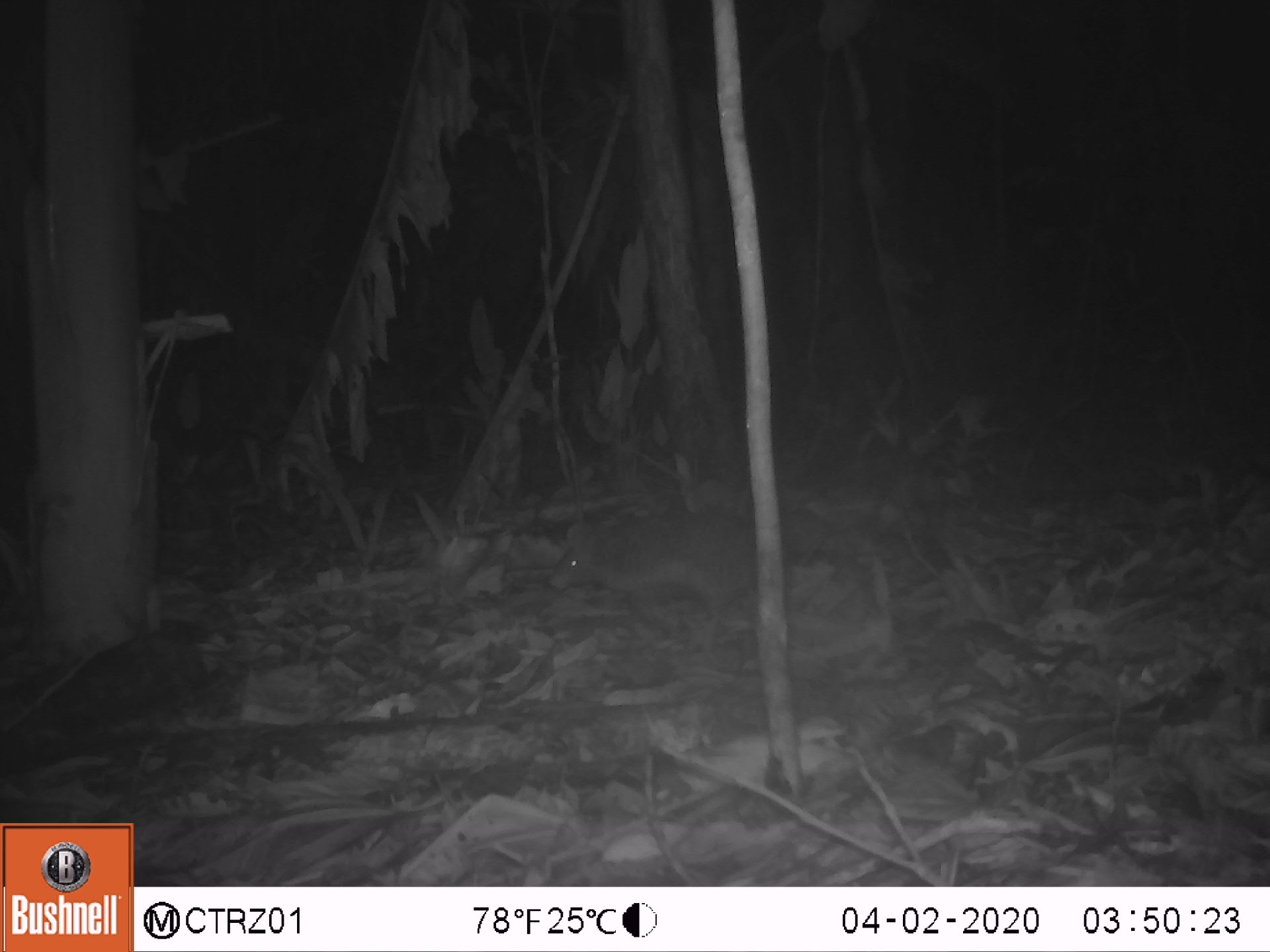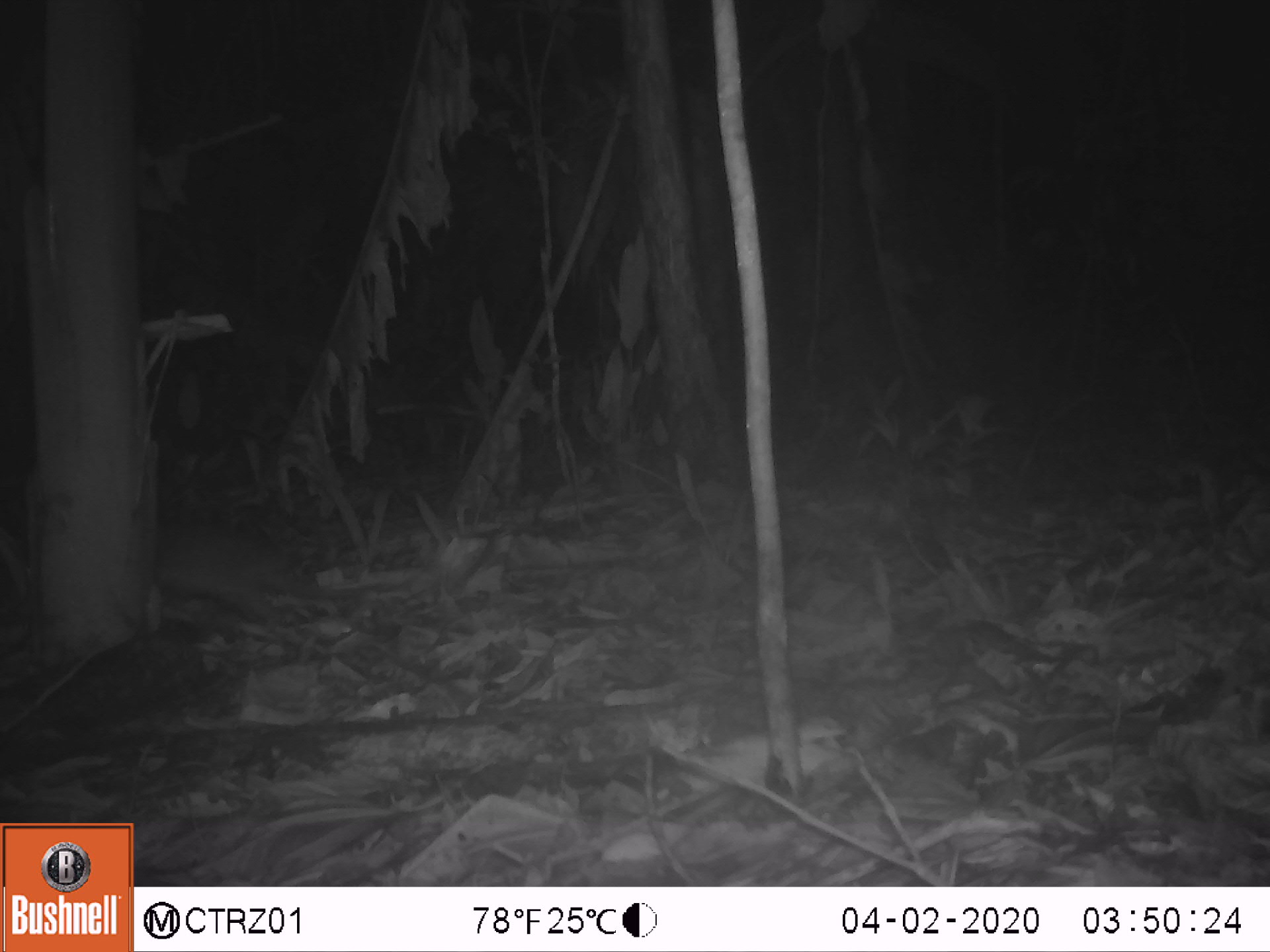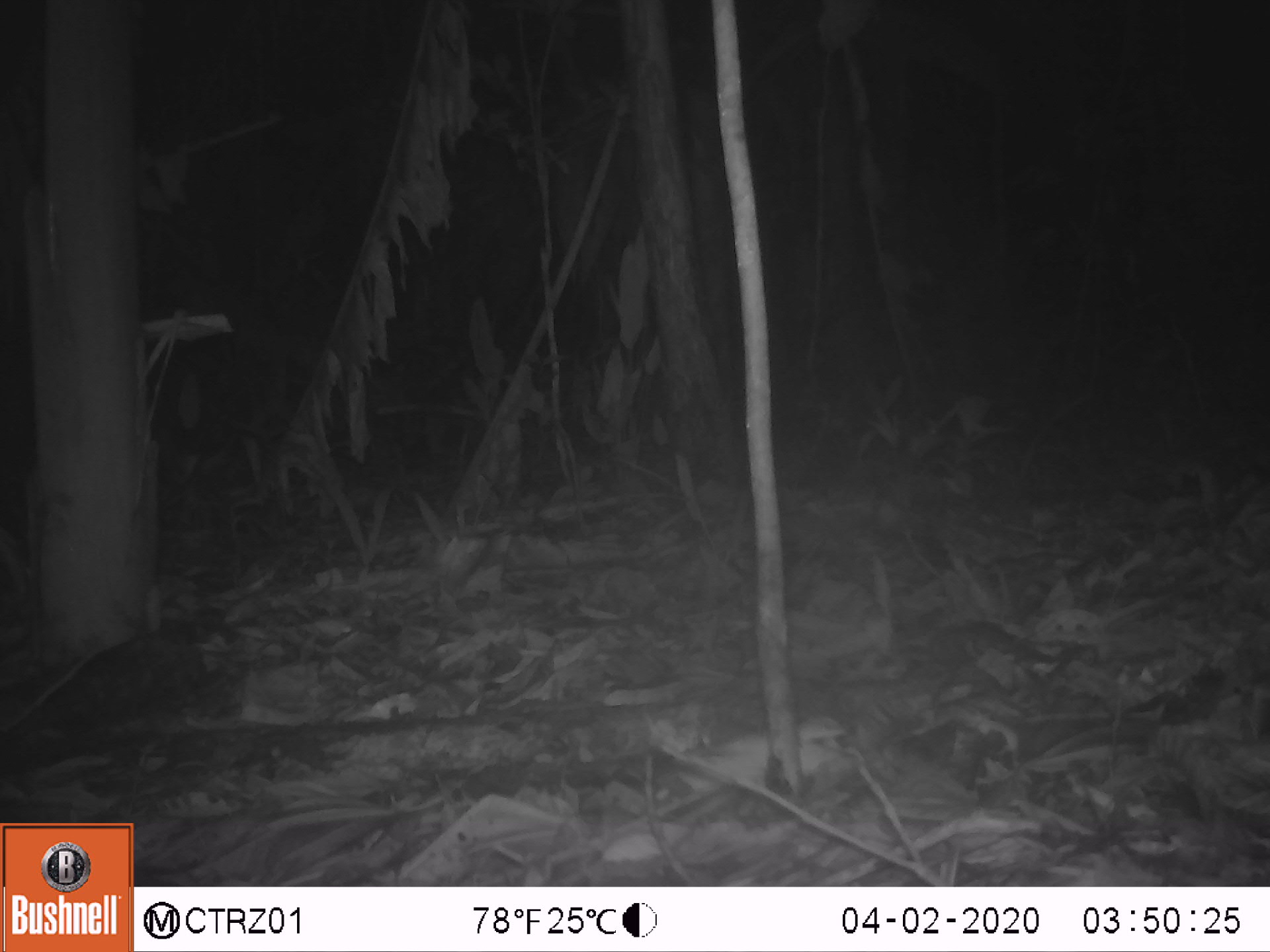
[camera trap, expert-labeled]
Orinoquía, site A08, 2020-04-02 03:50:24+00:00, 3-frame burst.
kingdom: Animalia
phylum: Chordata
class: Mammalia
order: Cingulata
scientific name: Cingulata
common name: armadillo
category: unknown armadillo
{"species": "unknown armadillo (armadillo) (Cingulata)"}